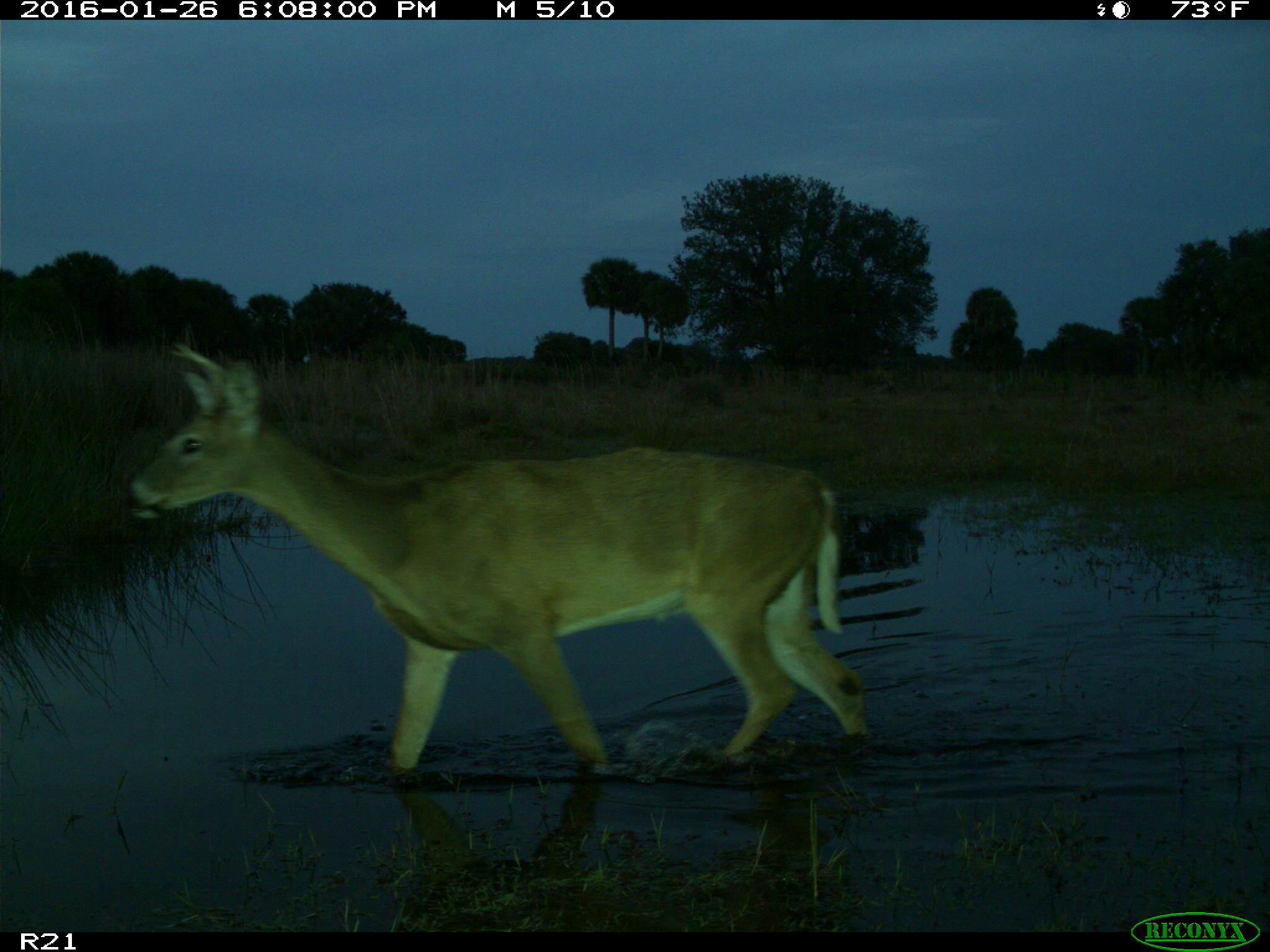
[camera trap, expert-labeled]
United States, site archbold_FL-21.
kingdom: Animalia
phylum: Chordata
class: Mammalia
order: Artiodactyla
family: Cervidae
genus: Odocoileus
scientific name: Odocoileus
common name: deer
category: unidentified deer